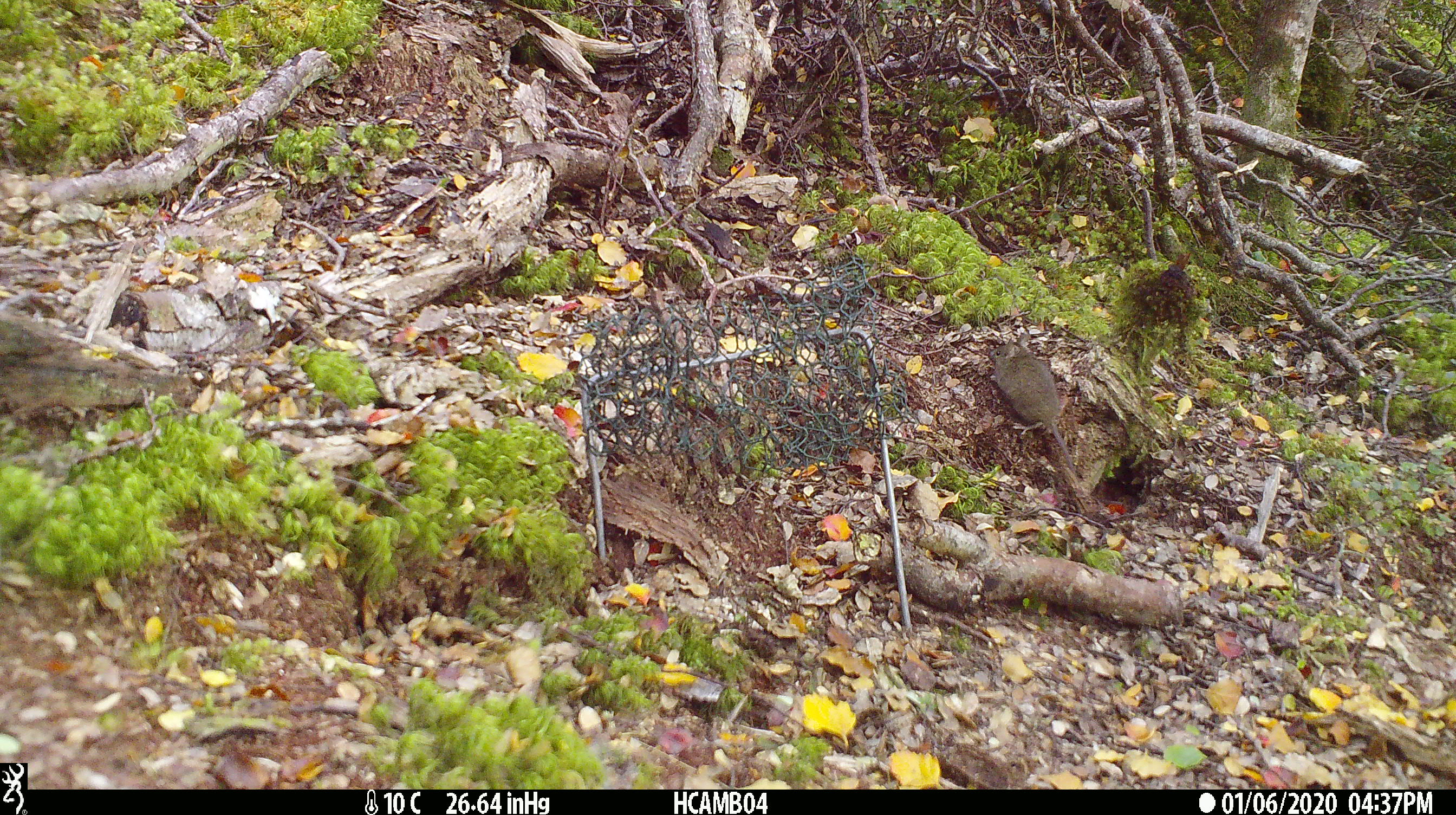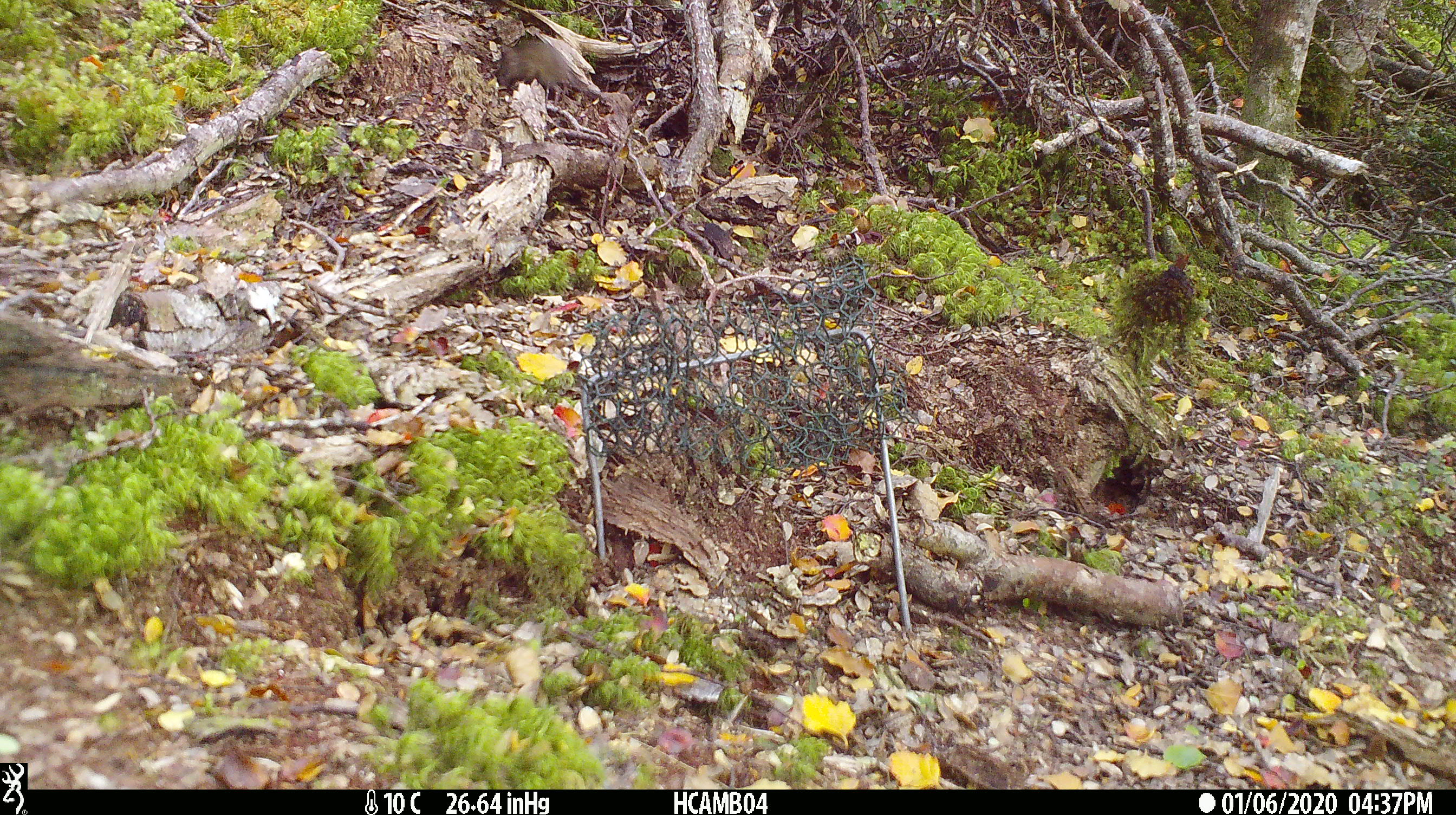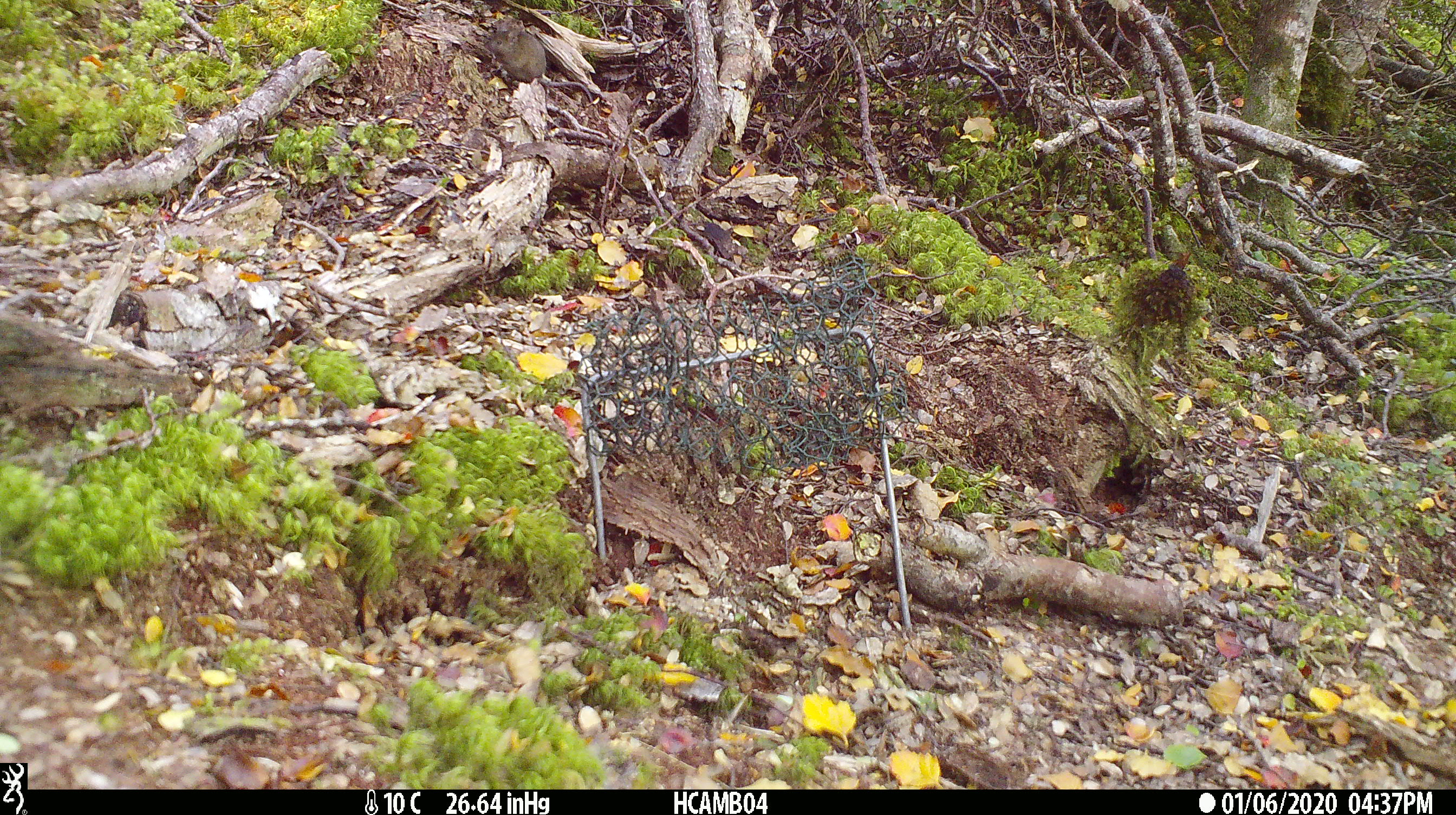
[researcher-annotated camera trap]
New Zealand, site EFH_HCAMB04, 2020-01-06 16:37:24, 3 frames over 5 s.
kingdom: Animalia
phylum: Chordata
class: Mammalia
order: Rodentia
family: Muridae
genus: Mus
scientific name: Mus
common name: mouse